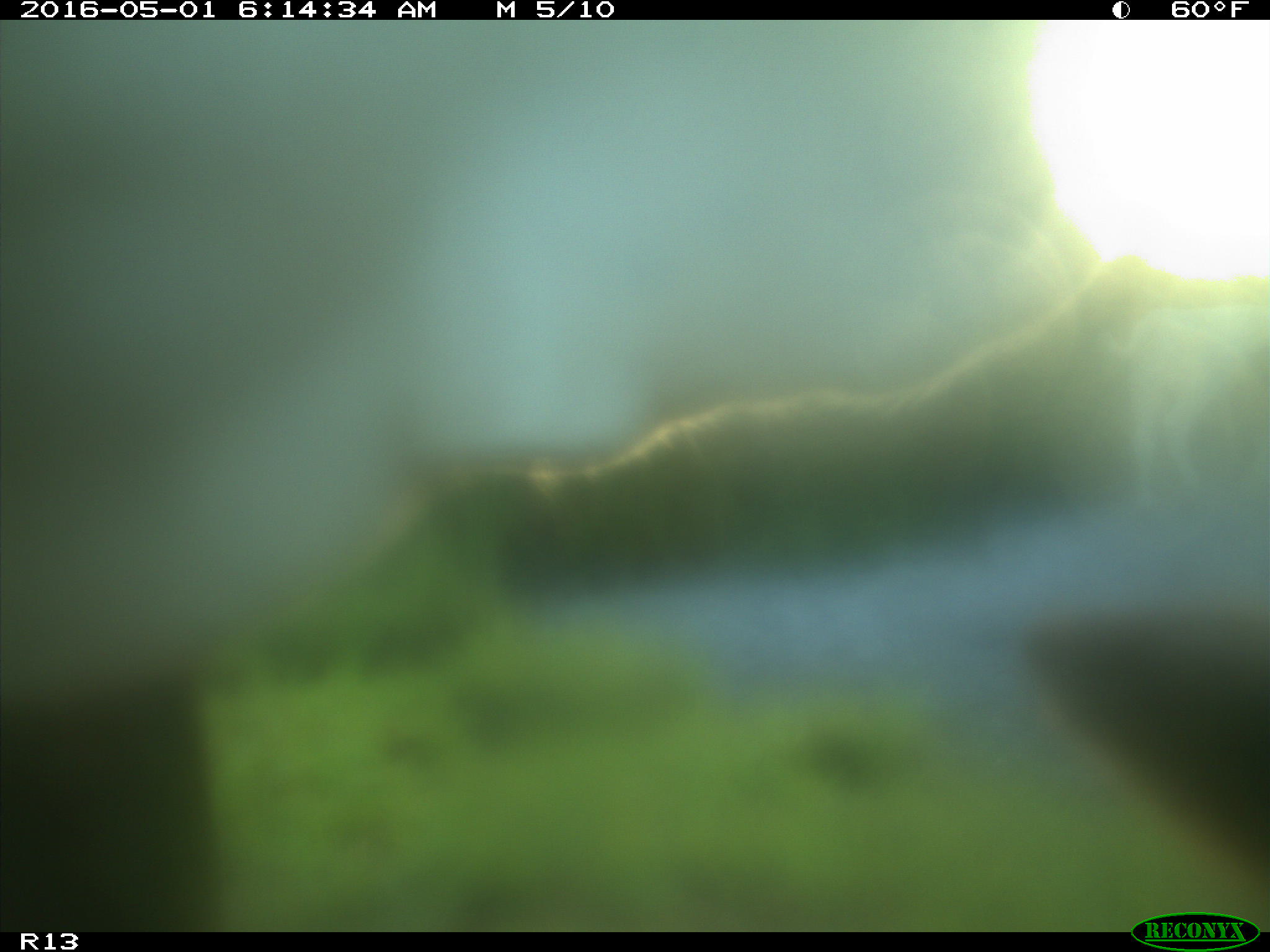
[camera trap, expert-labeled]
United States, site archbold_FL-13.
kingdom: Animalia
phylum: Chordata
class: Mammalia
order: Artiodactyla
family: Bovidae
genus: Bos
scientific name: Bos taurus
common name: domestic cow